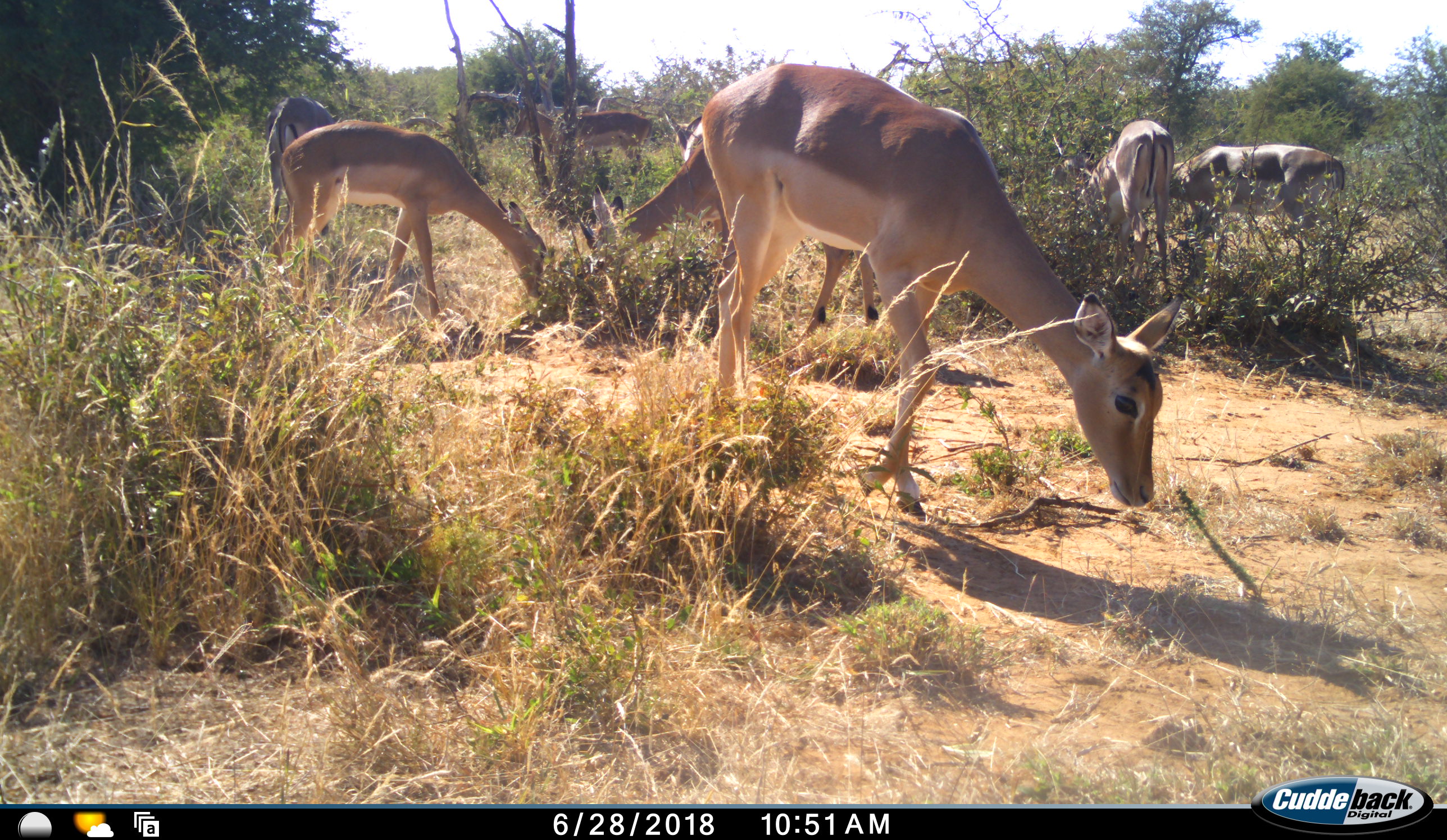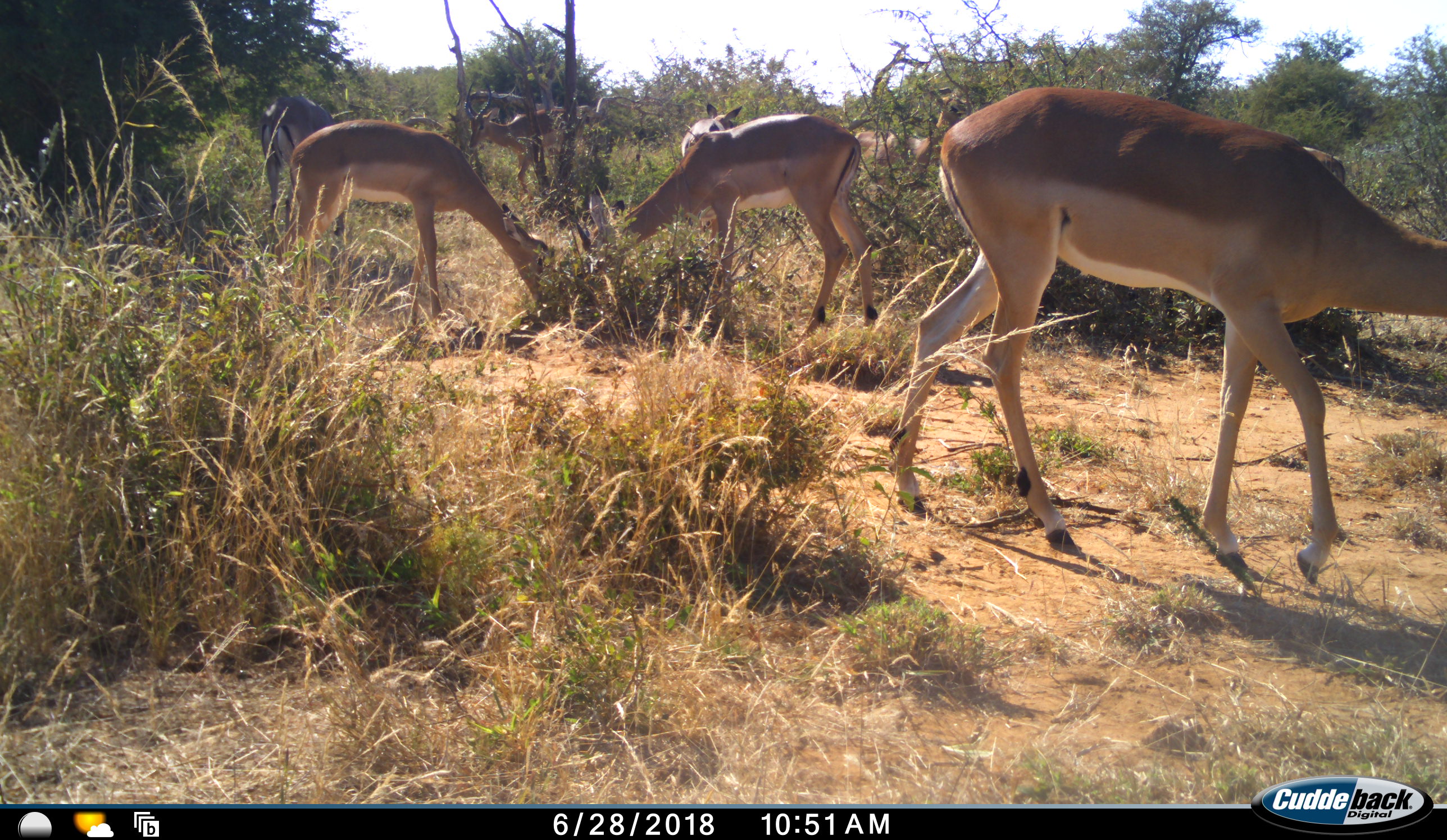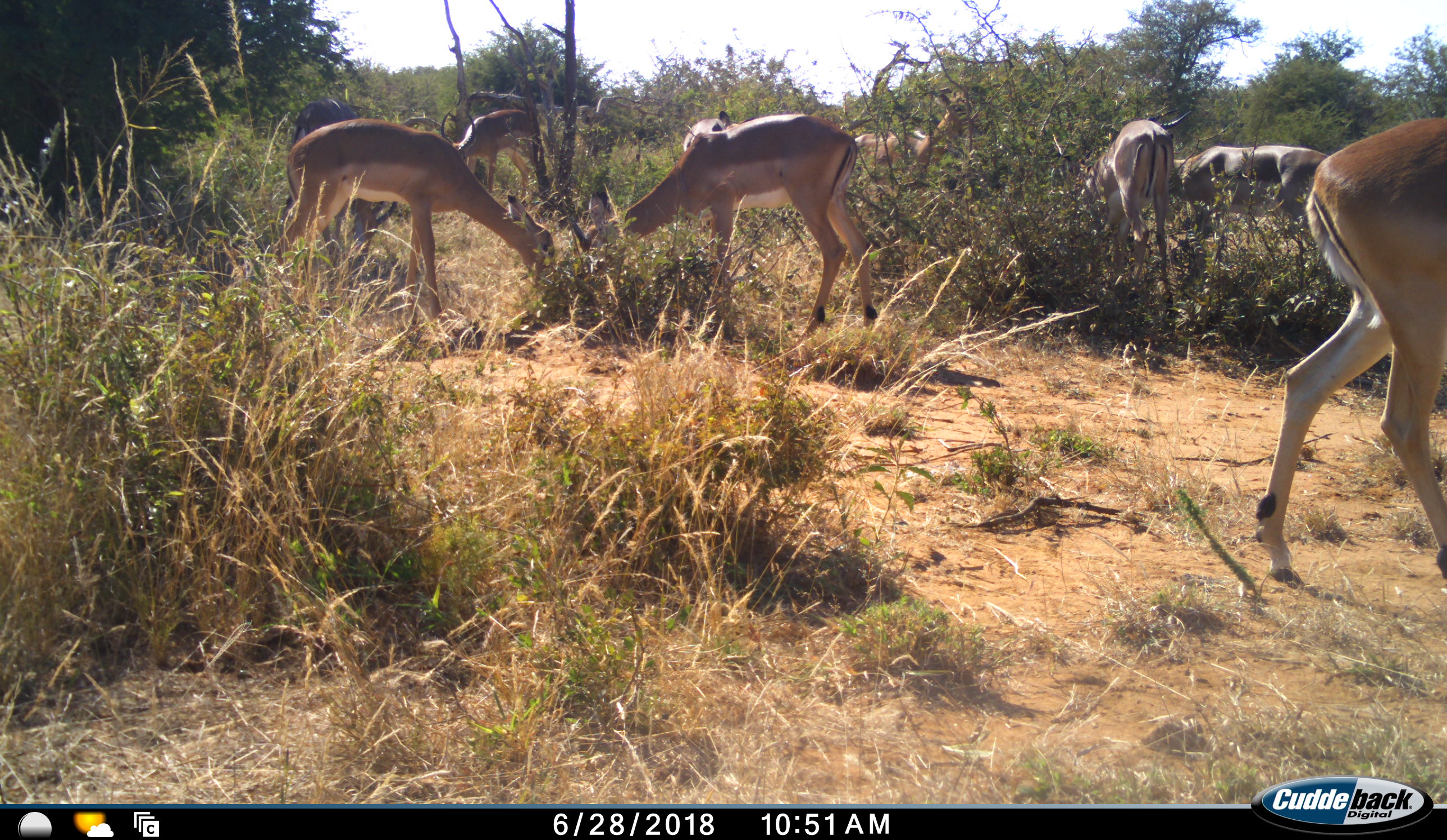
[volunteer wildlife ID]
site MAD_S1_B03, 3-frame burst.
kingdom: Animalia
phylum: Chordata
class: Mammalia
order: Artiodactyla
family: Bovidae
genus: Aepyceros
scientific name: Aepyceros melampus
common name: impala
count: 8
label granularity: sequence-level